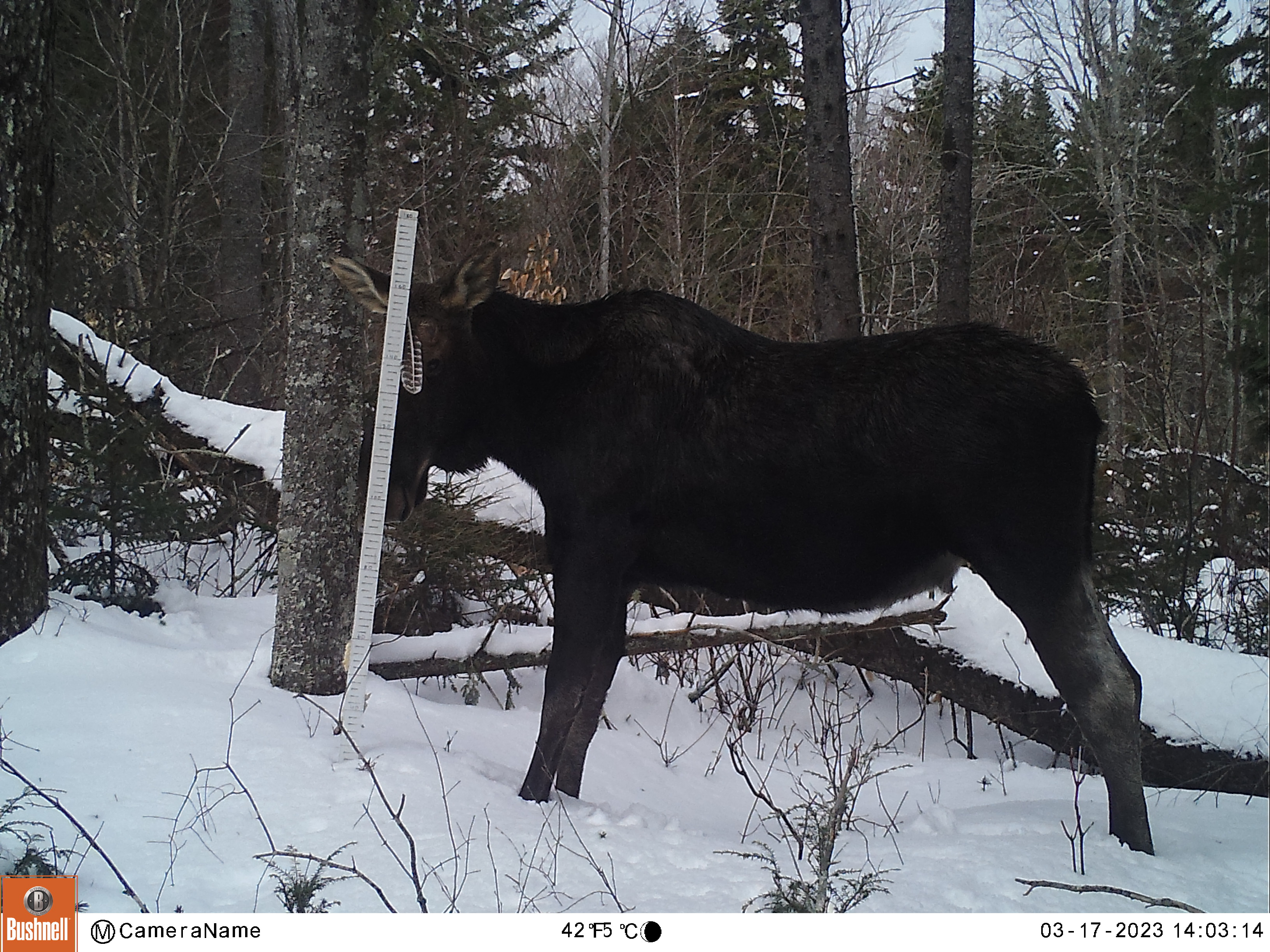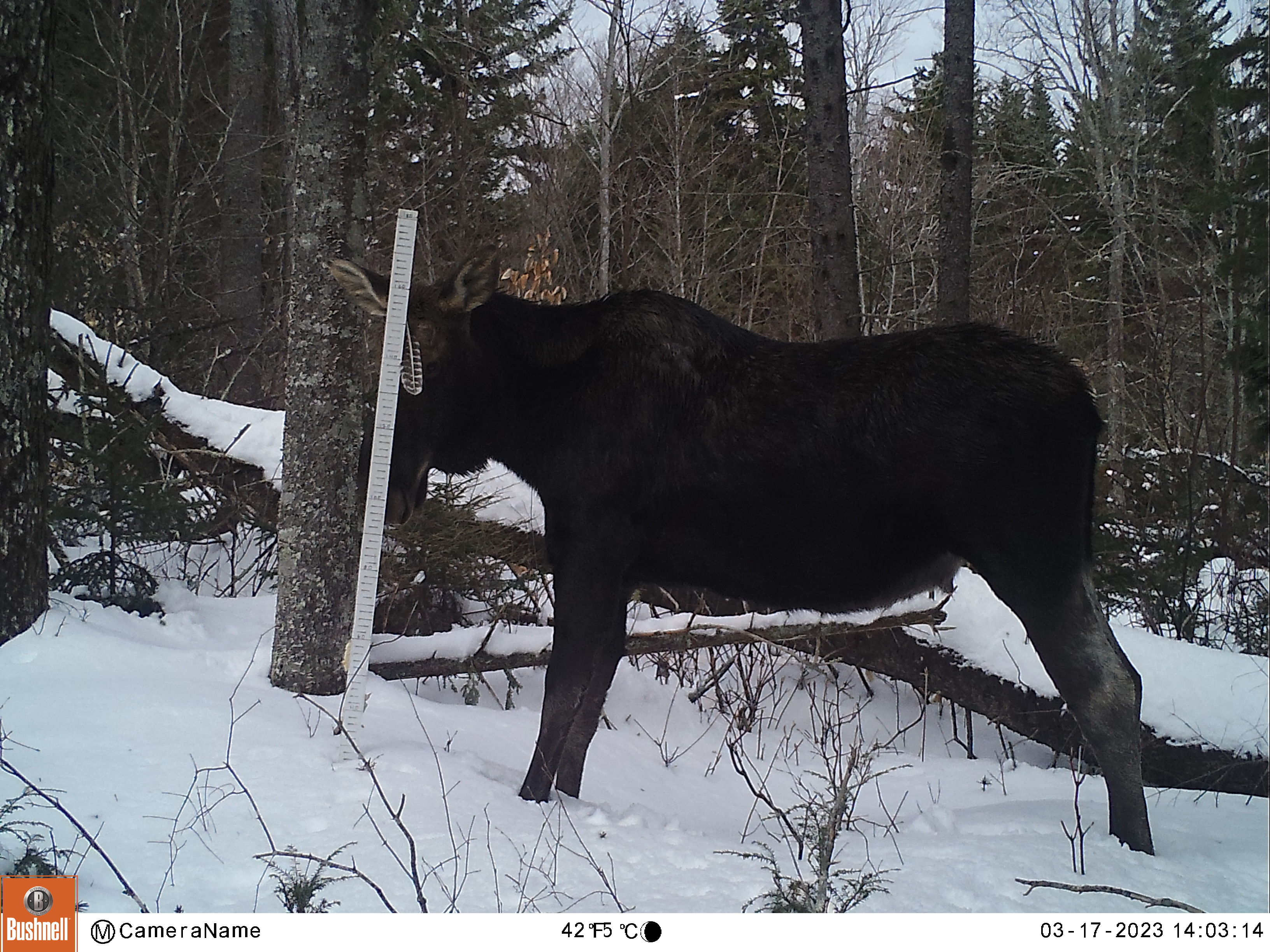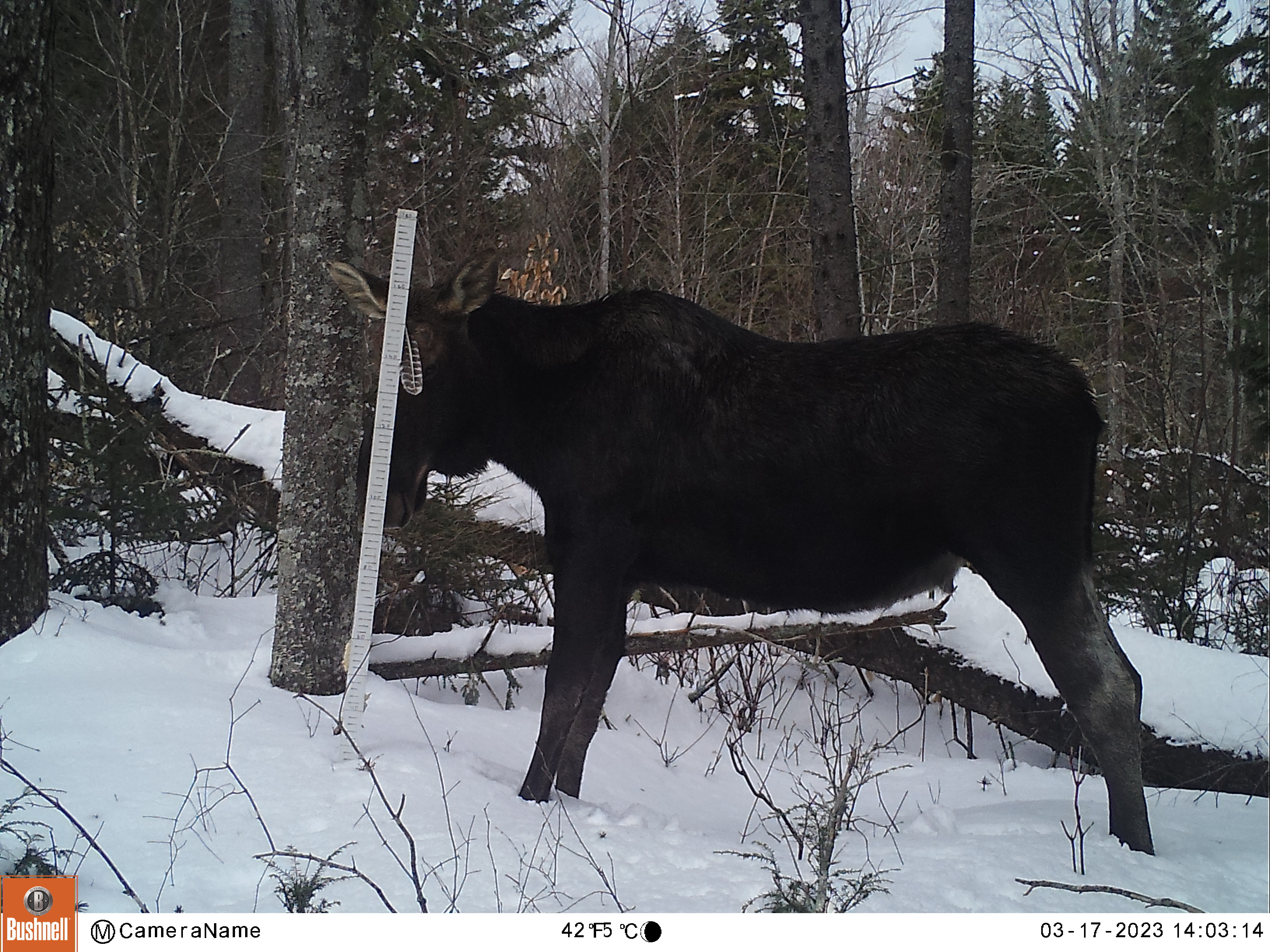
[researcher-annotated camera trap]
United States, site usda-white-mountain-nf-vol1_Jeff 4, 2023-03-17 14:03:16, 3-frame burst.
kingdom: Animalia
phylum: Chordata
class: Mammalia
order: Artiodactyla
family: Cervidae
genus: Alces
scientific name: Alces alces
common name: moose